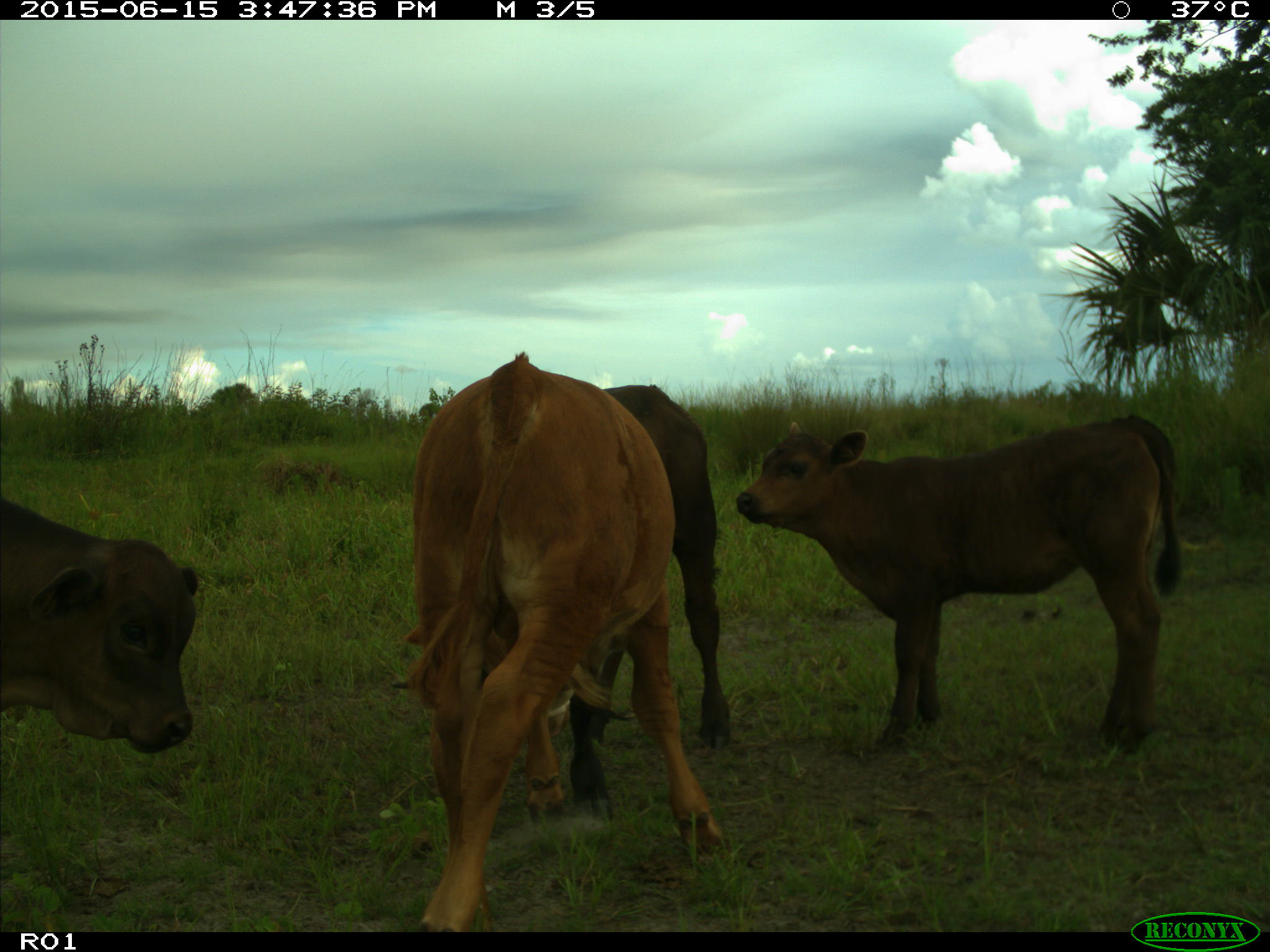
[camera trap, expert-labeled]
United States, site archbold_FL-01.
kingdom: Animalia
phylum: Chordata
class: Mammalia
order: Artiodactyla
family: Bovidae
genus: Bos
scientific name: Bos taurus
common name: domestic cow